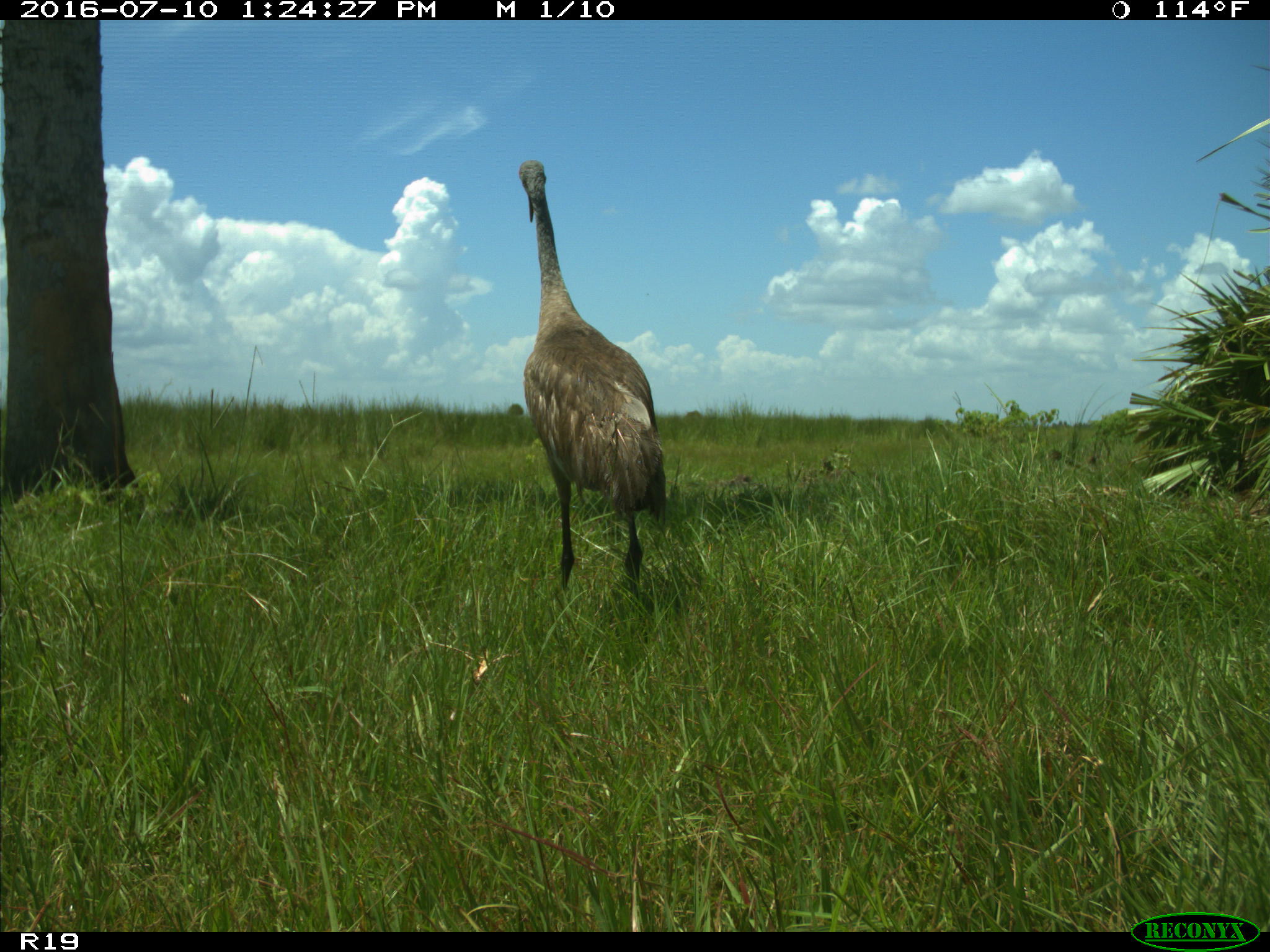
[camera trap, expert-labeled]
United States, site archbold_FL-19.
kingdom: Animalia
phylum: Chordata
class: Aves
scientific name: Aves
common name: birds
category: unidentified bird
Unidentified bird (birds) (Aves).